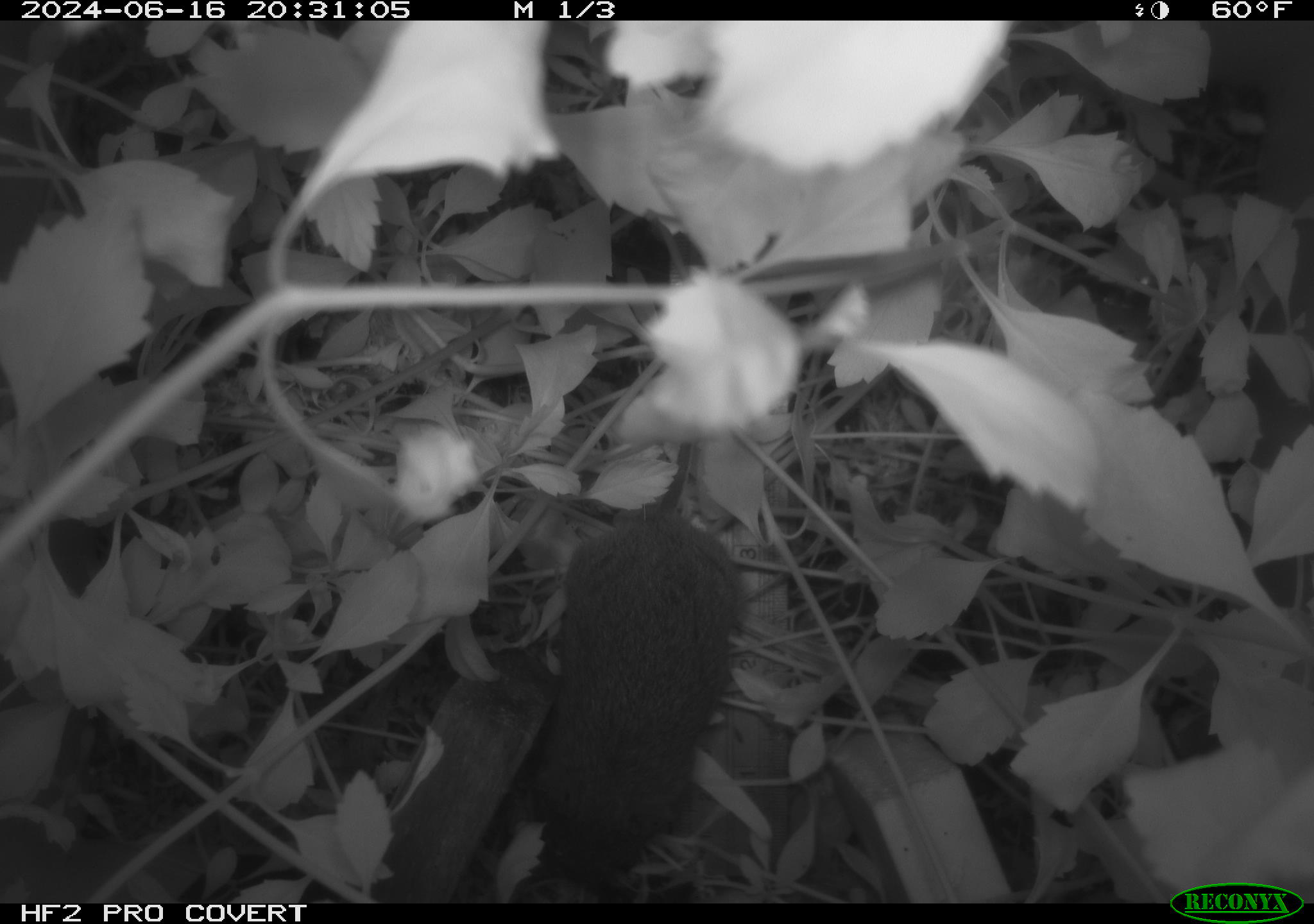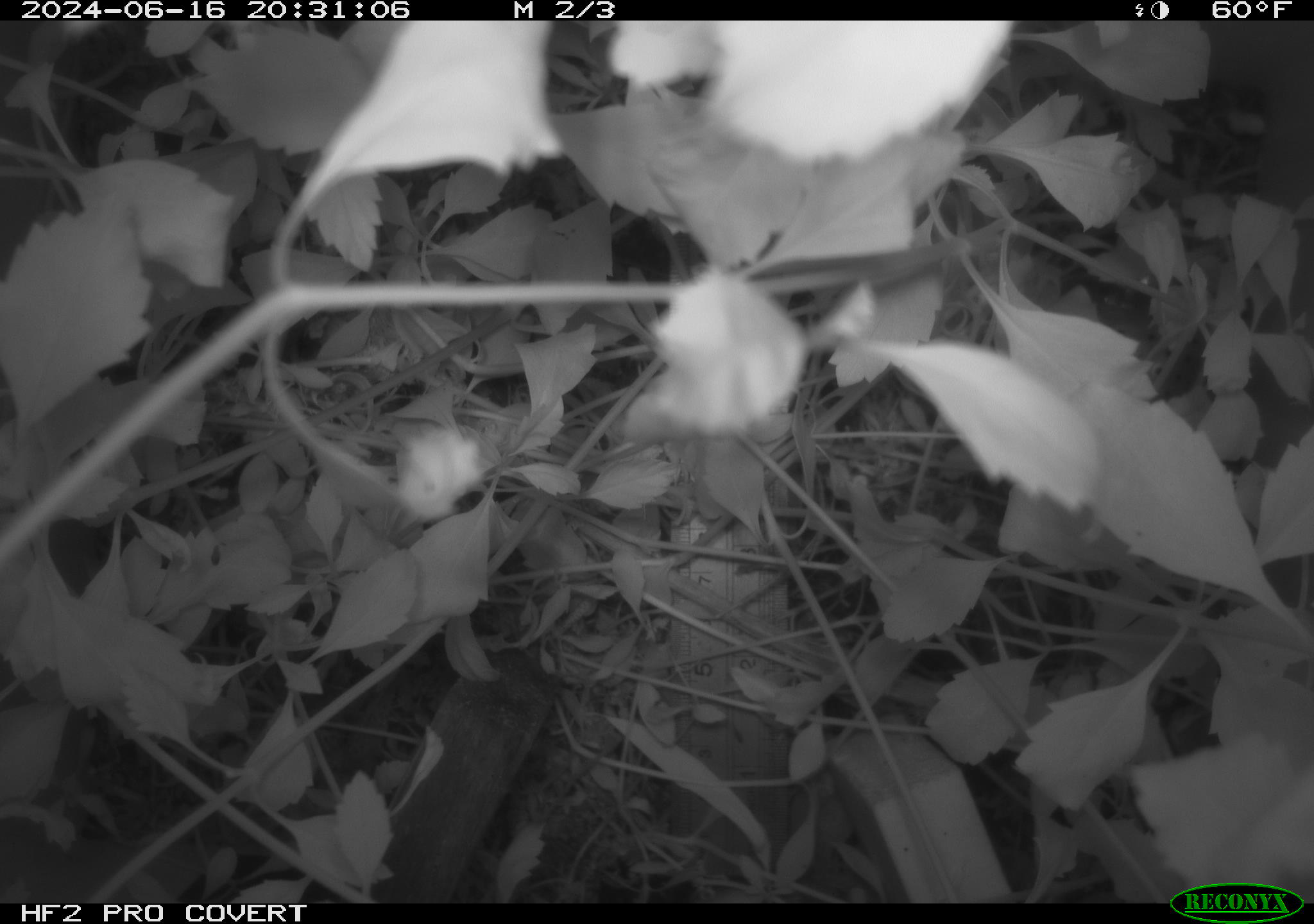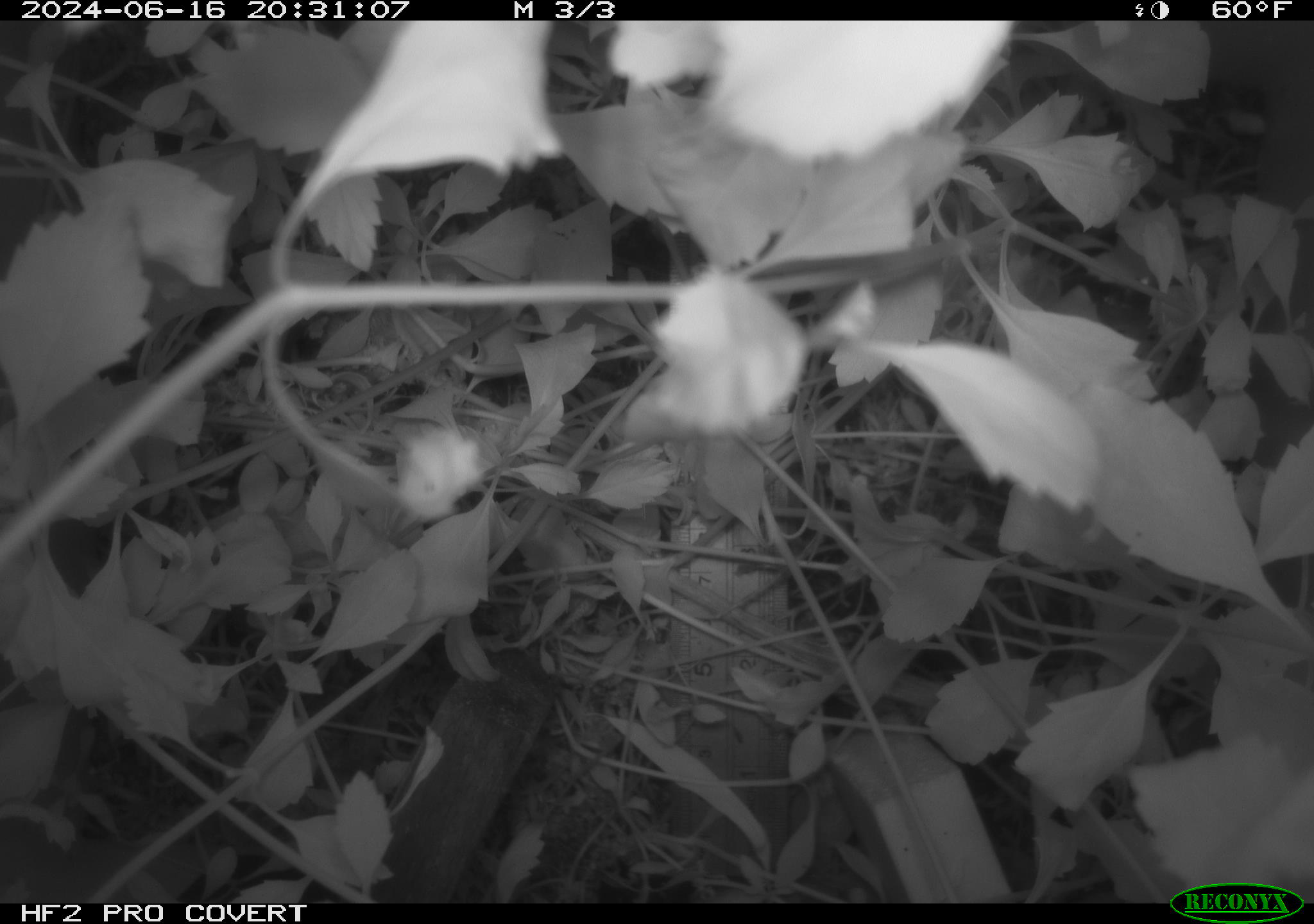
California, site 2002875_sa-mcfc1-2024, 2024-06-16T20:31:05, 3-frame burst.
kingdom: Animalia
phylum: Chordata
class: Mammalia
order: Rodentia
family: Cricetidae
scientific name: Arvicolinae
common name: voles, lemmings, and muskrats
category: arvicolinae subfamily